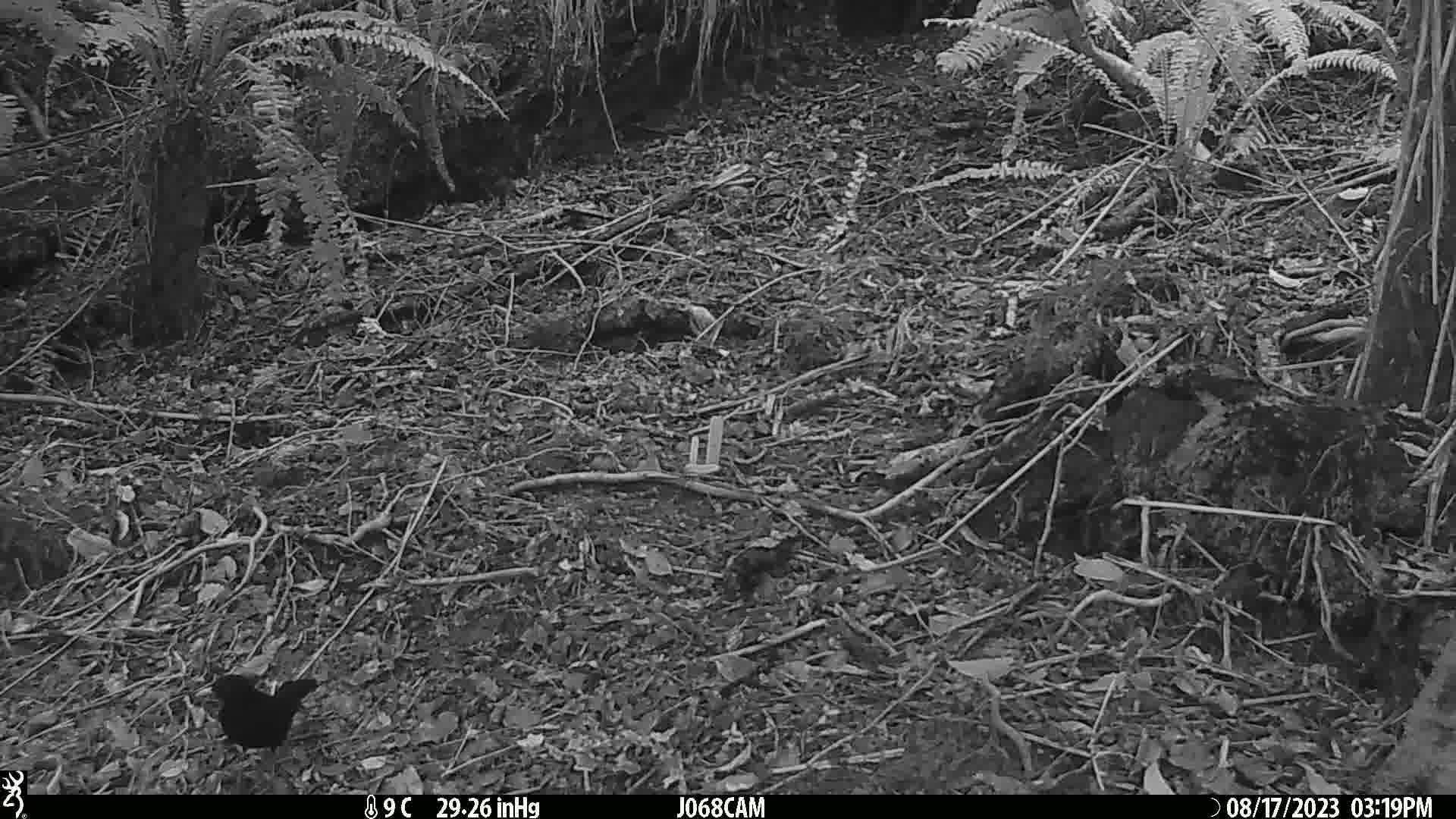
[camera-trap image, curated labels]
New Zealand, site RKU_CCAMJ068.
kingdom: Animalia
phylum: Chordata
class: Aves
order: Passeriformes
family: Turdidae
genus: Turdus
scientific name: Turdus merula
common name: eurasian blackbird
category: blackbird